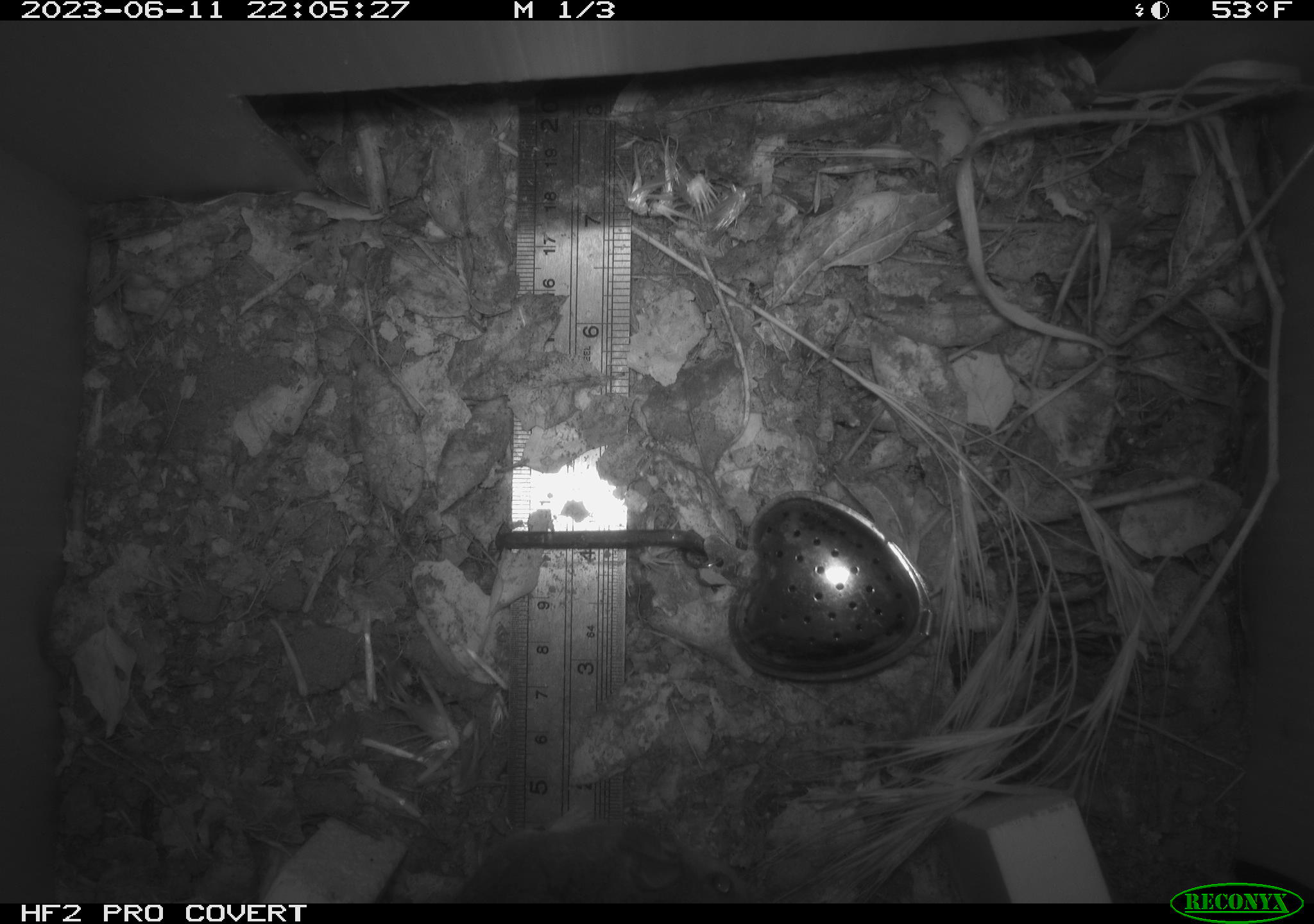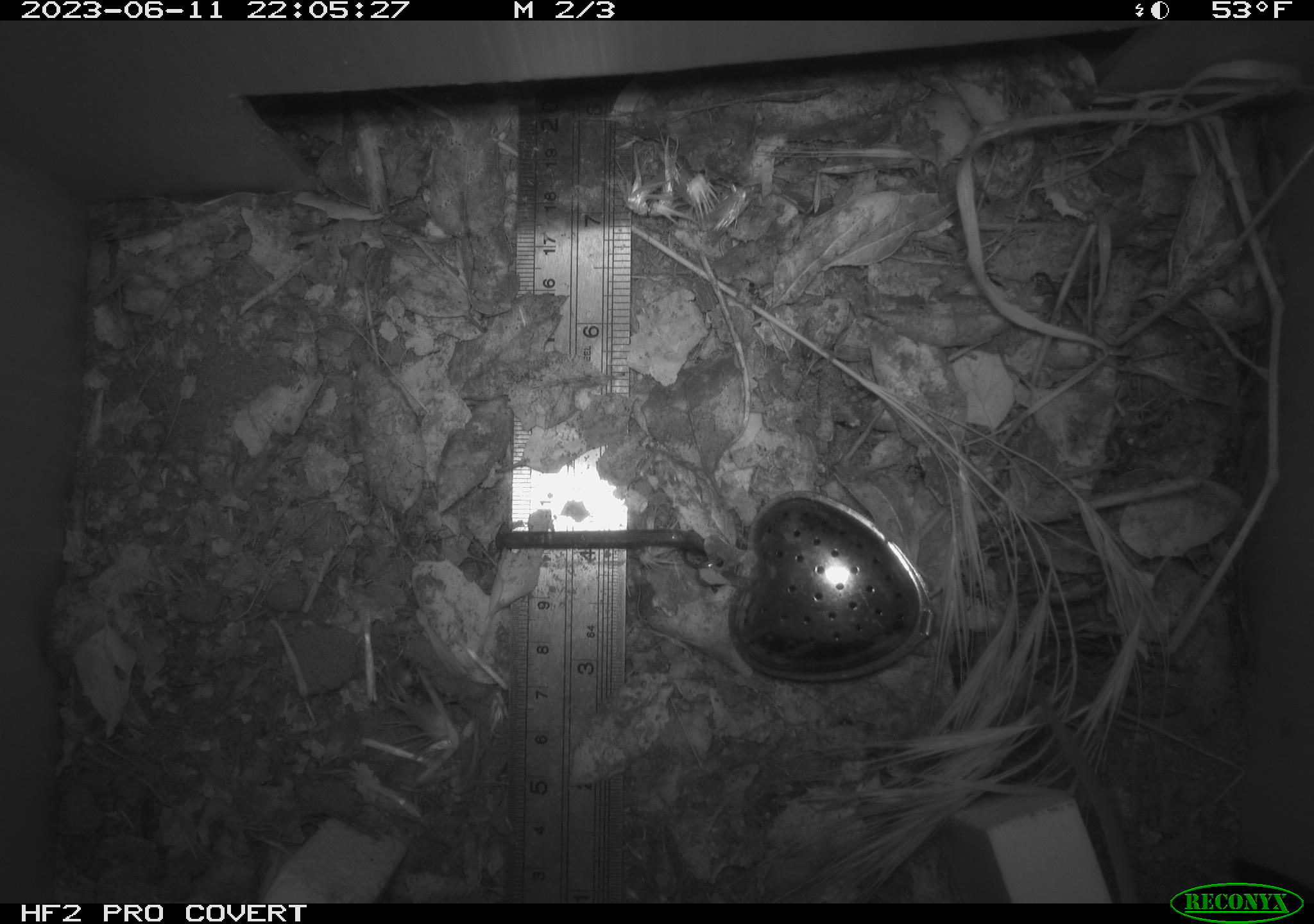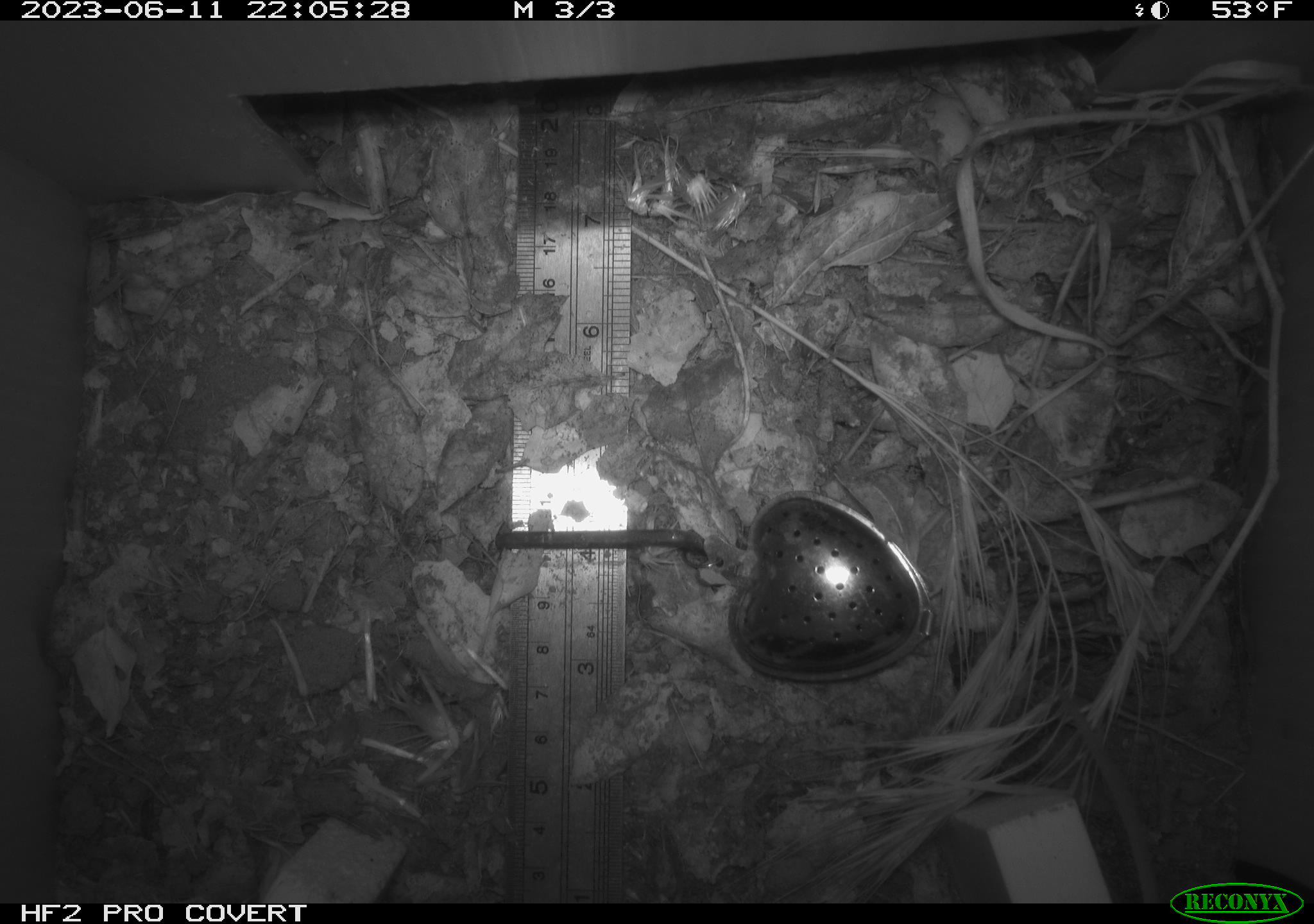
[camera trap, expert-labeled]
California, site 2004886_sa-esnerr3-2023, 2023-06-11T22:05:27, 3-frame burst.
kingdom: Animalia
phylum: Chordata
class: Mammalia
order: Rodentia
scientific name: Rodentia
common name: mouse species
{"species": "mouse species (Rodentia)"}